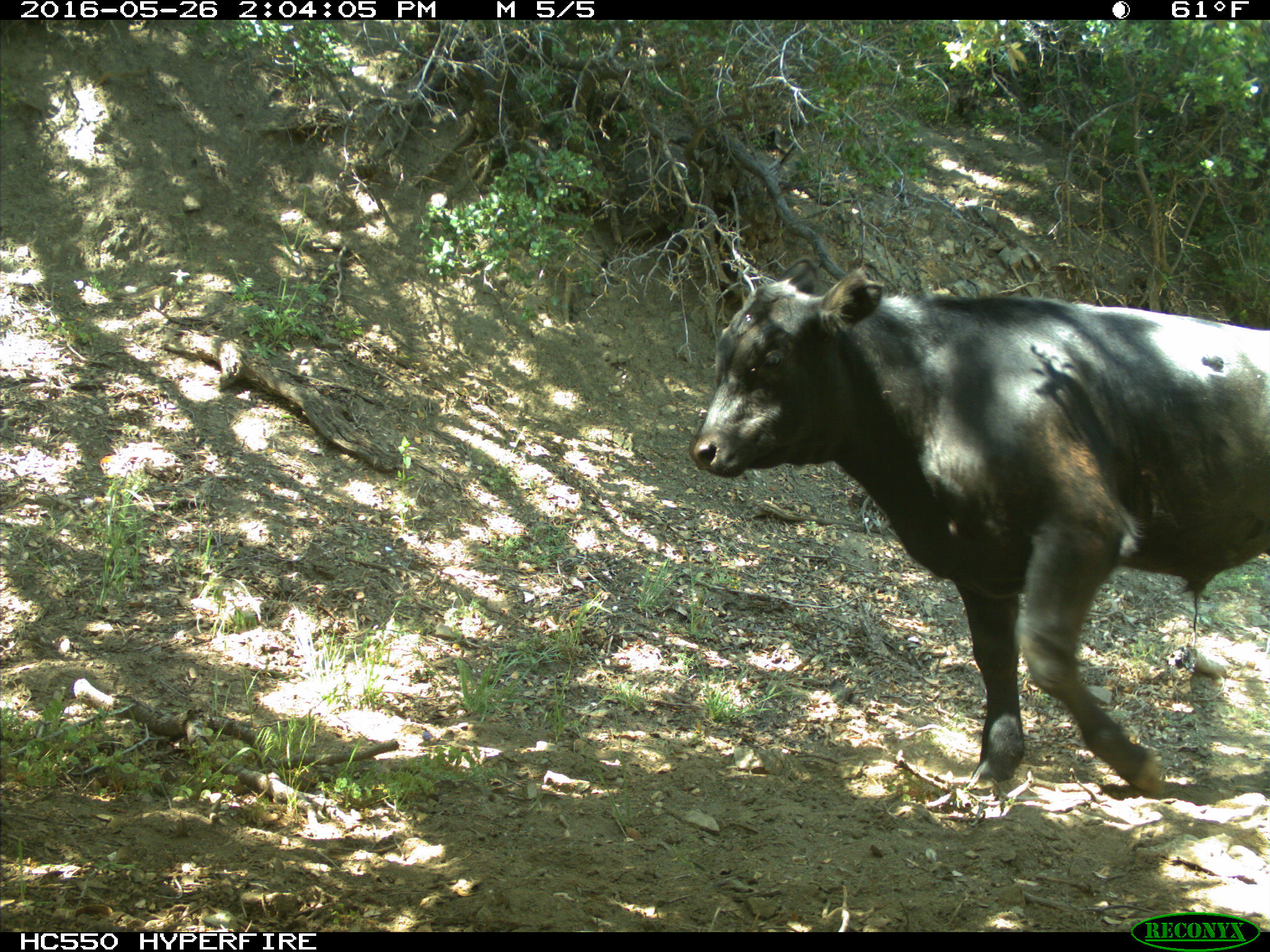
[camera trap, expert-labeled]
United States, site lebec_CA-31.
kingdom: Animalia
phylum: Chordata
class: Mammalia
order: Artiodactyla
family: Bovidae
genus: Bos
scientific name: Bos taurus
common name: domestic cow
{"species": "Bos taurus (domestic cow)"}